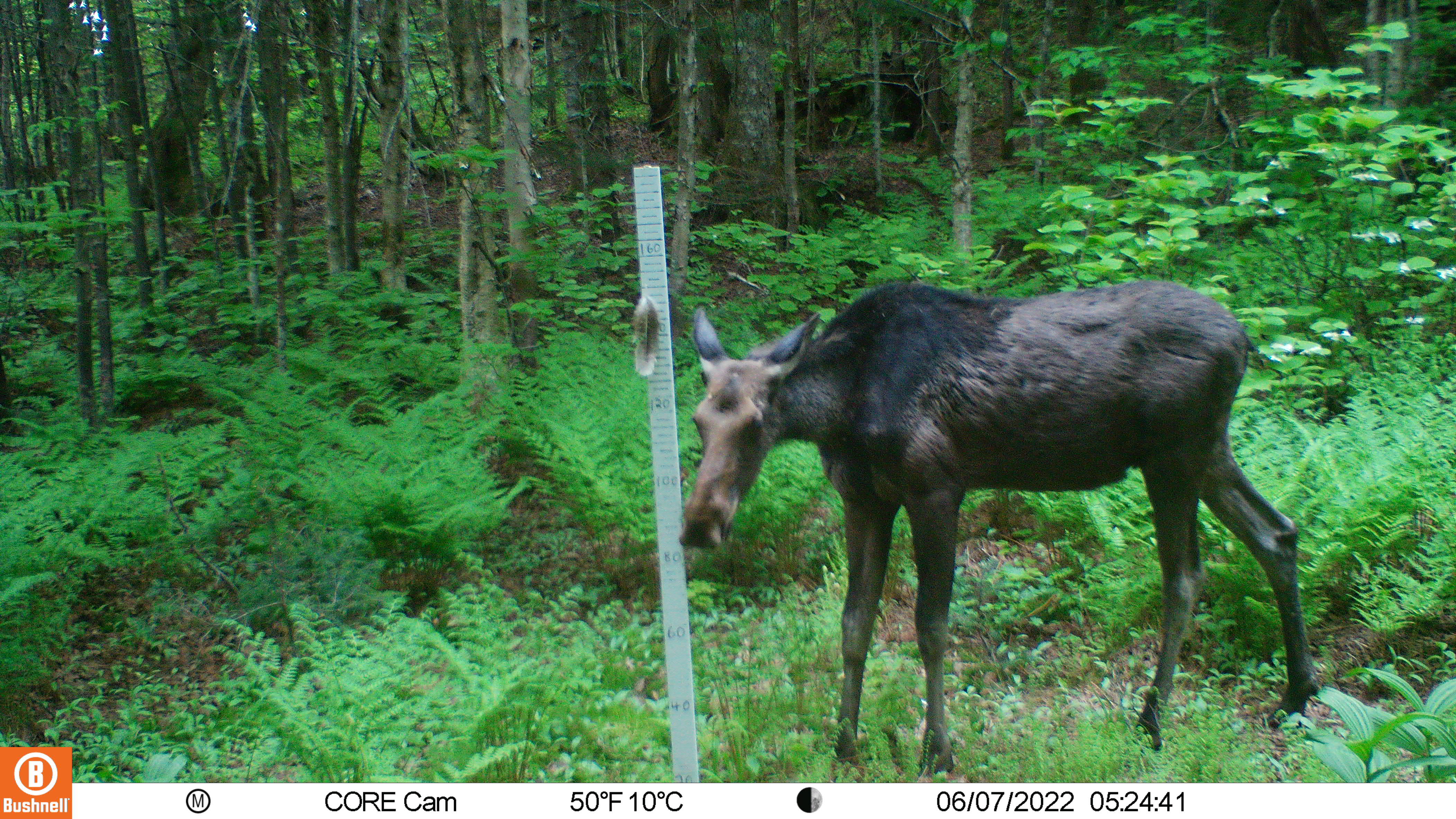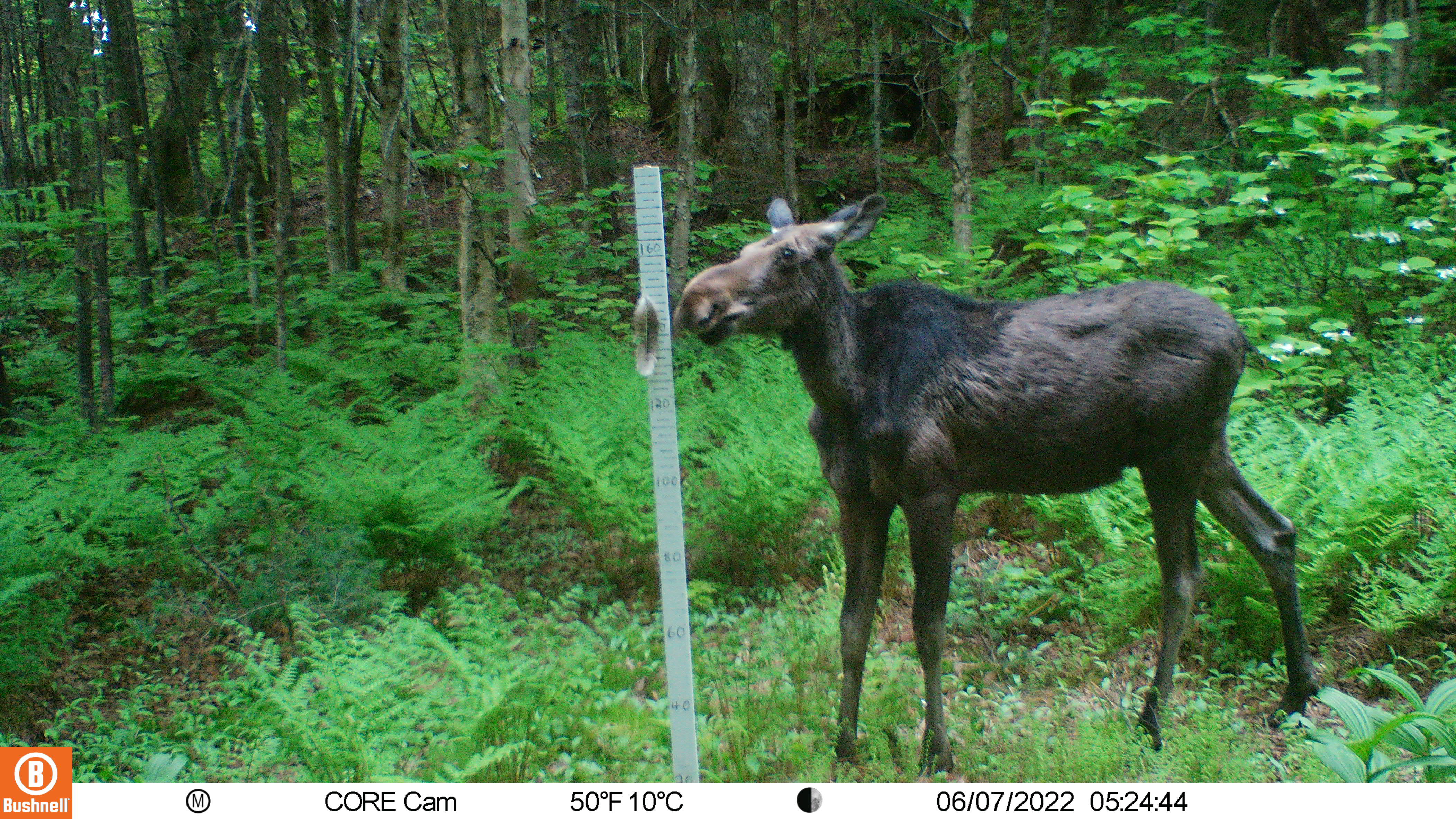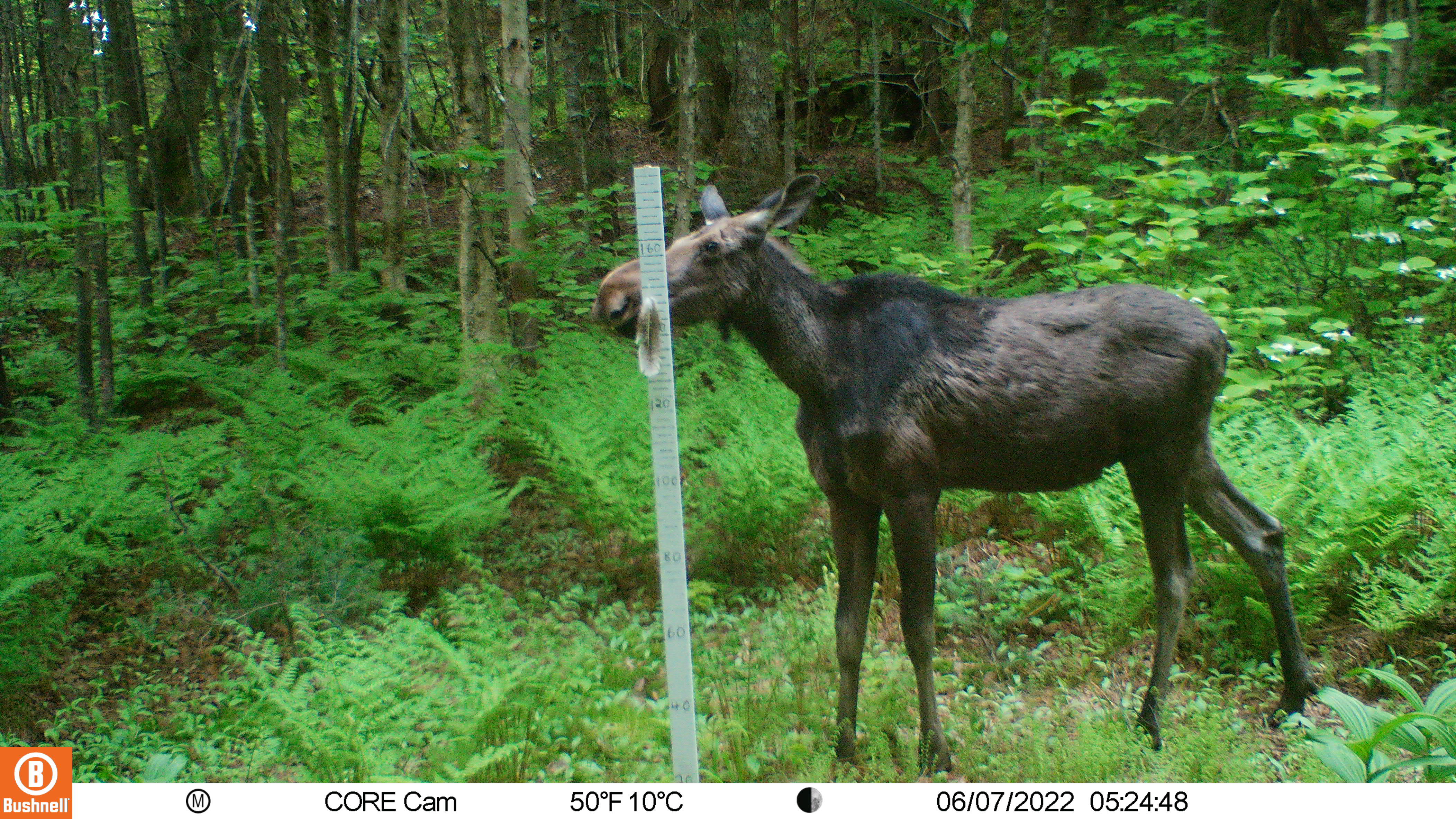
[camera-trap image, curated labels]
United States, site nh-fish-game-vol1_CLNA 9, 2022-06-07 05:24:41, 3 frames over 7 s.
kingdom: Animalia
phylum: Chordata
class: Mammalia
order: Artiodactyla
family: Cervidae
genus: Alces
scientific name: Alces alces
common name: moose